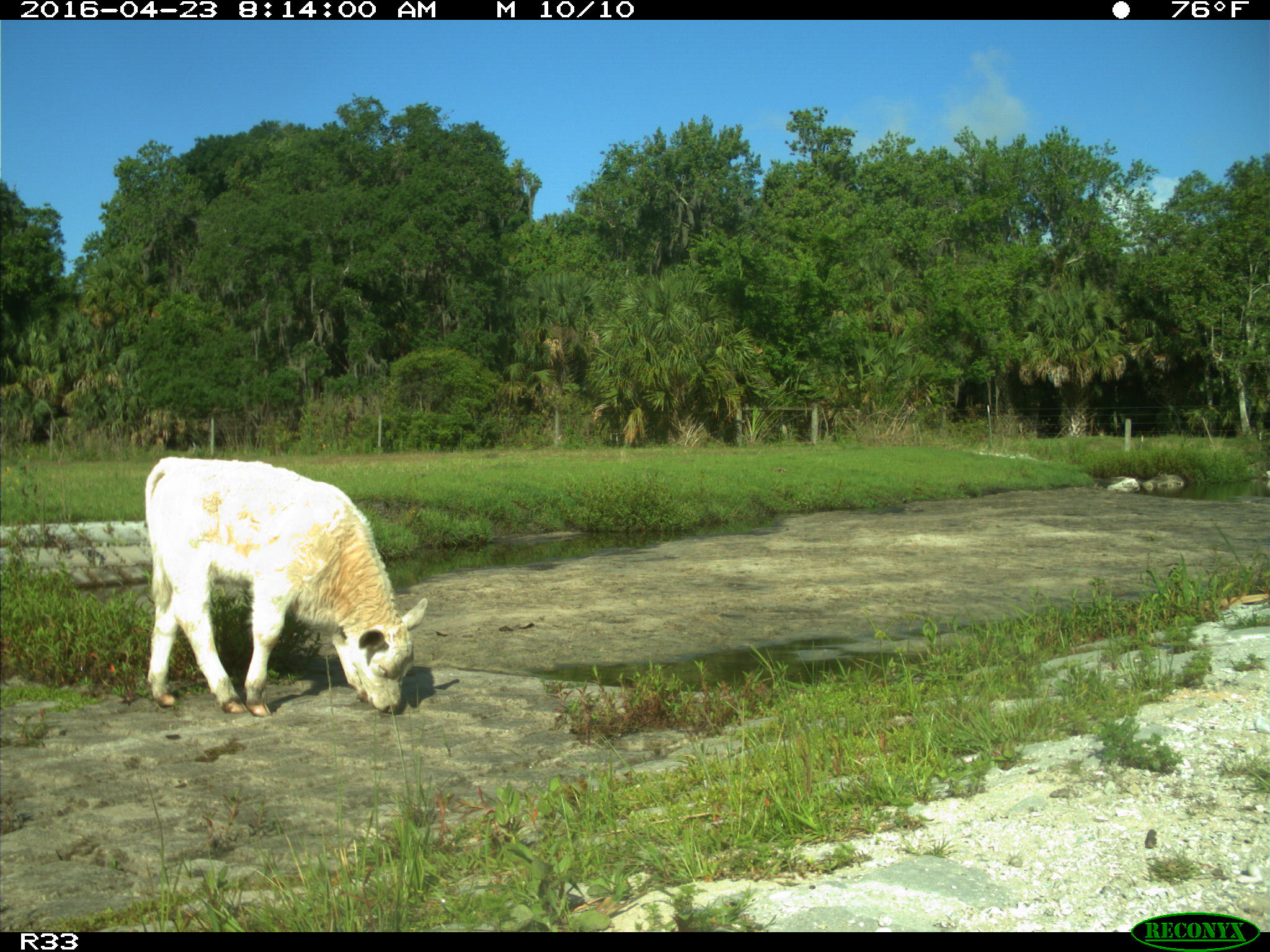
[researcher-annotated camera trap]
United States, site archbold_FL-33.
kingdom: Animalia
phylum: Chordata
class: Mammalia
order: Artiodactyla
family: Bovidae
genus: Bos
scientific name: Bos taurus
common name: domestic cow